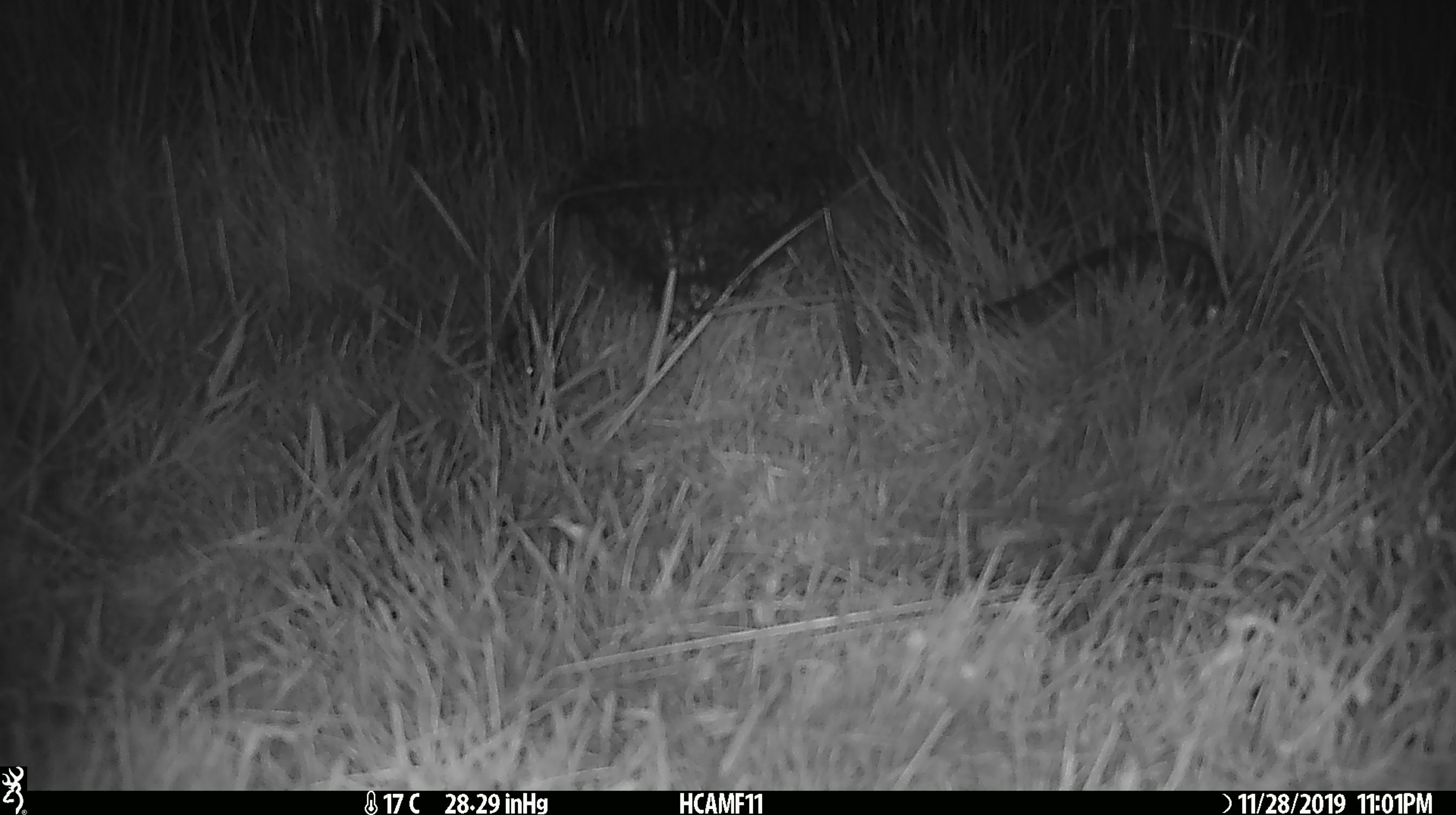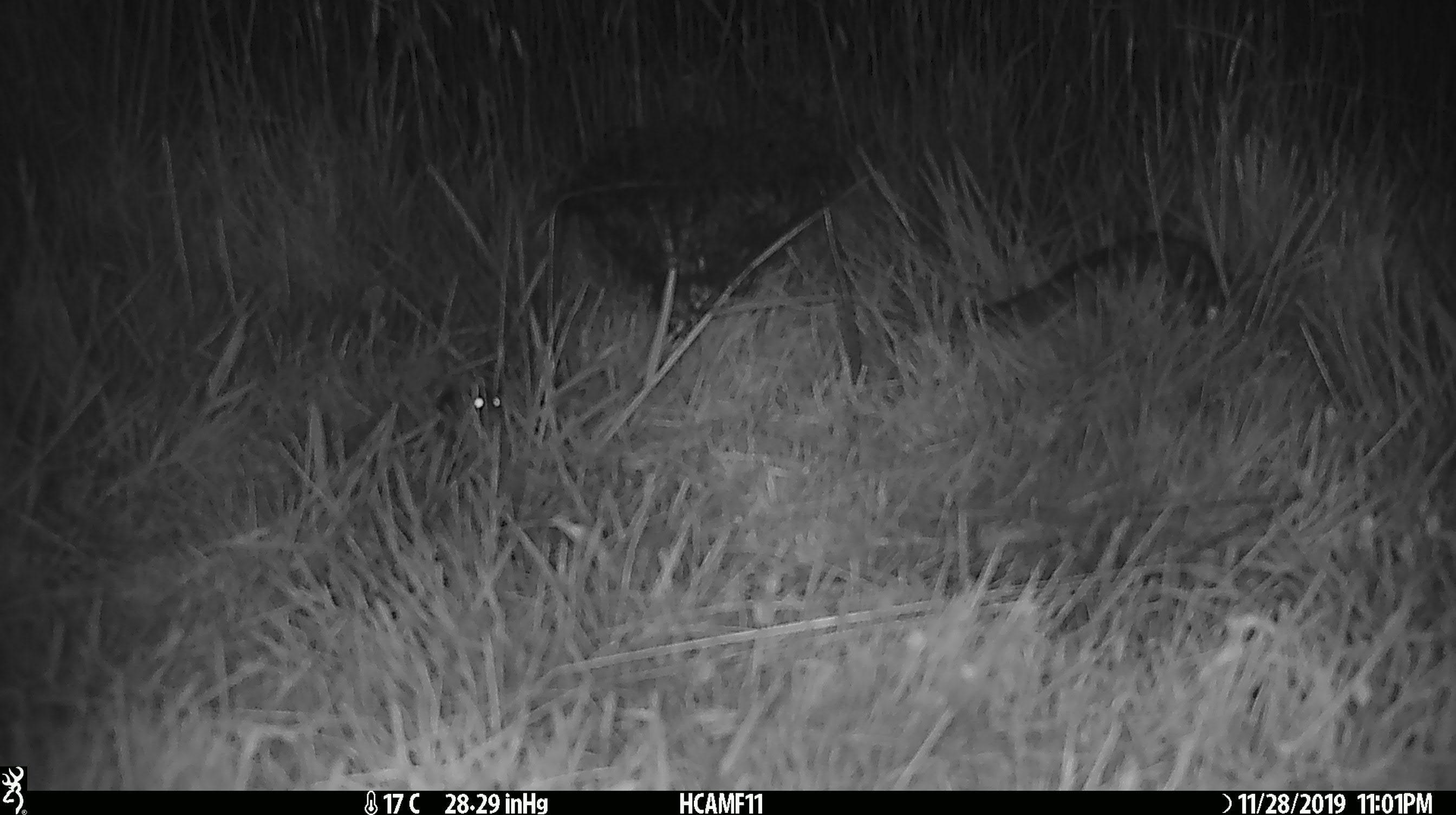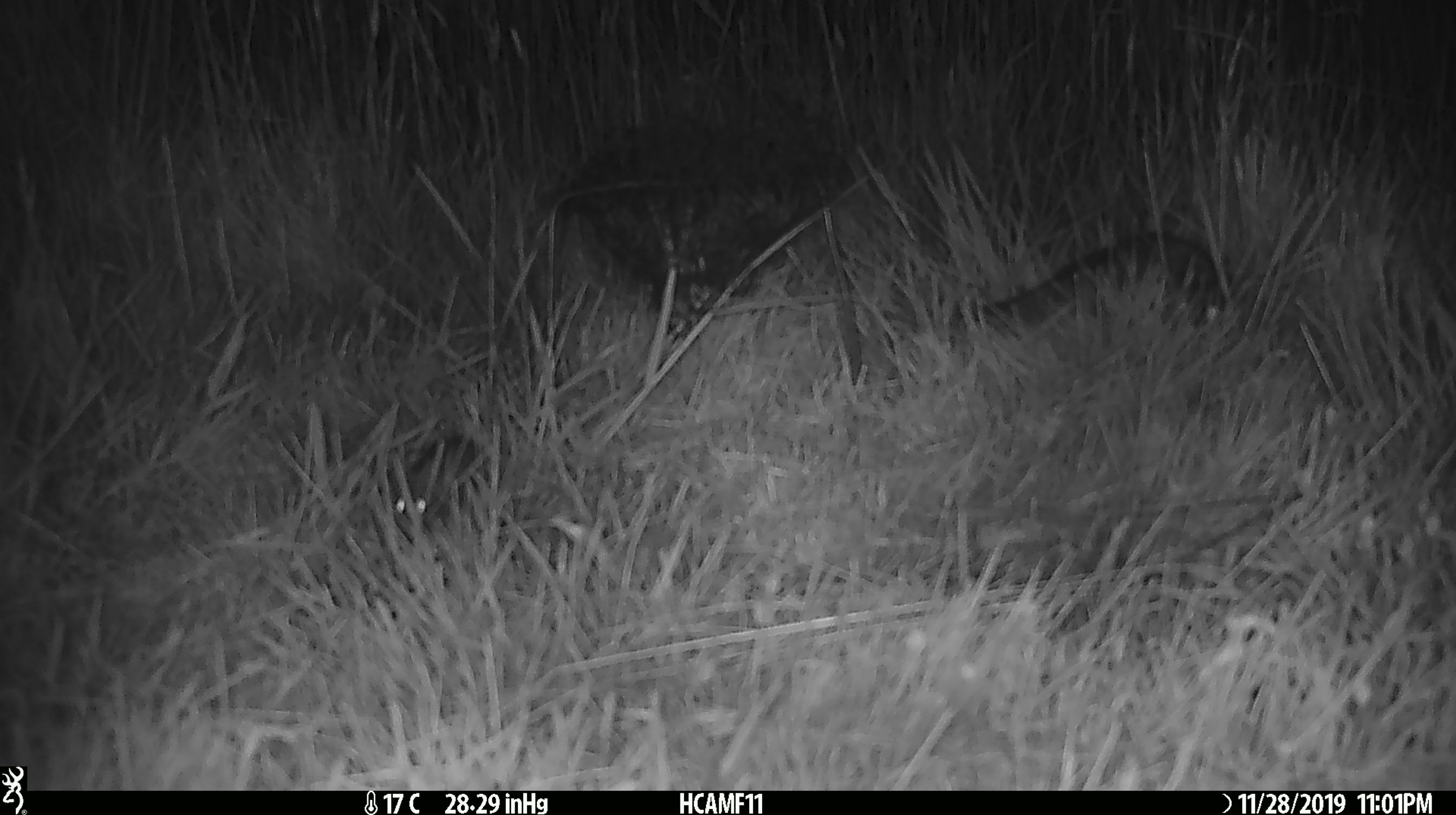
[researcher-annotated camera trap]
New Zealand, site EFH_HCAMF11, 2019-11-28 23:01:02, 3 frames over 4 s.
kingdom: Animalia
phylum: Chordata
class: Mammalia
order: Rodentia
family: Muridae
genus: Mus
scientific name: Mus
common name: mouse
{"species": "mouse (Mus)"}